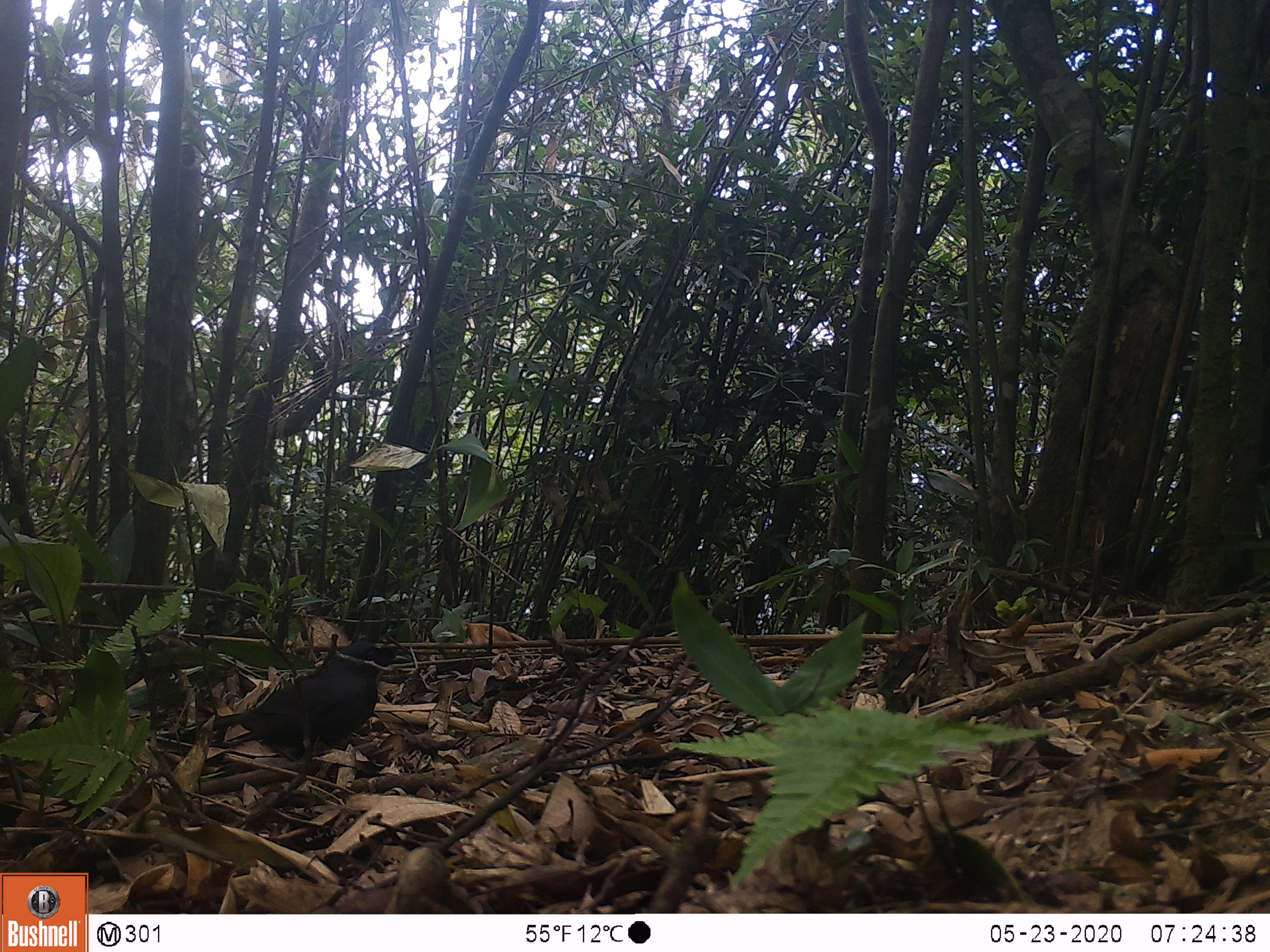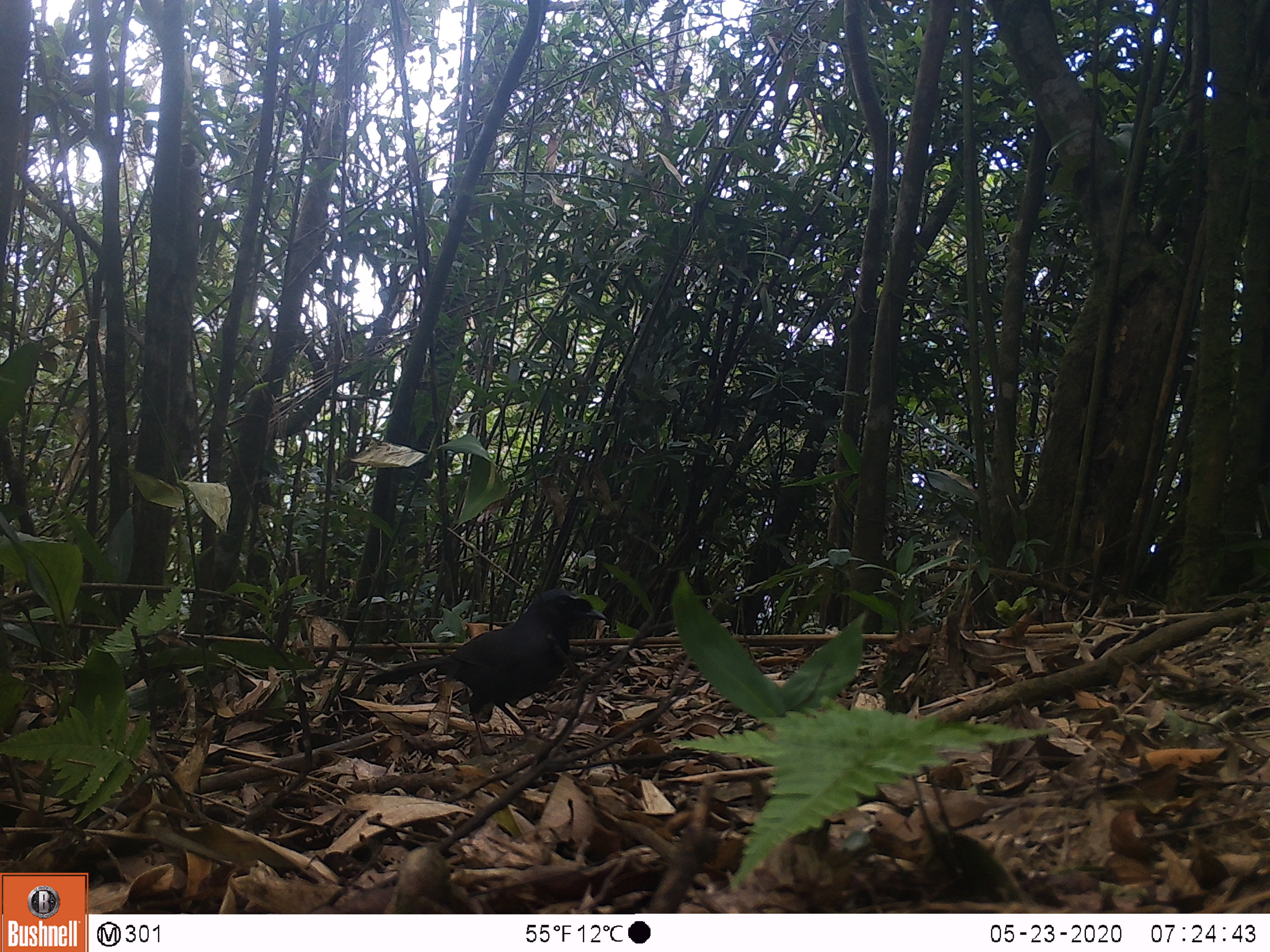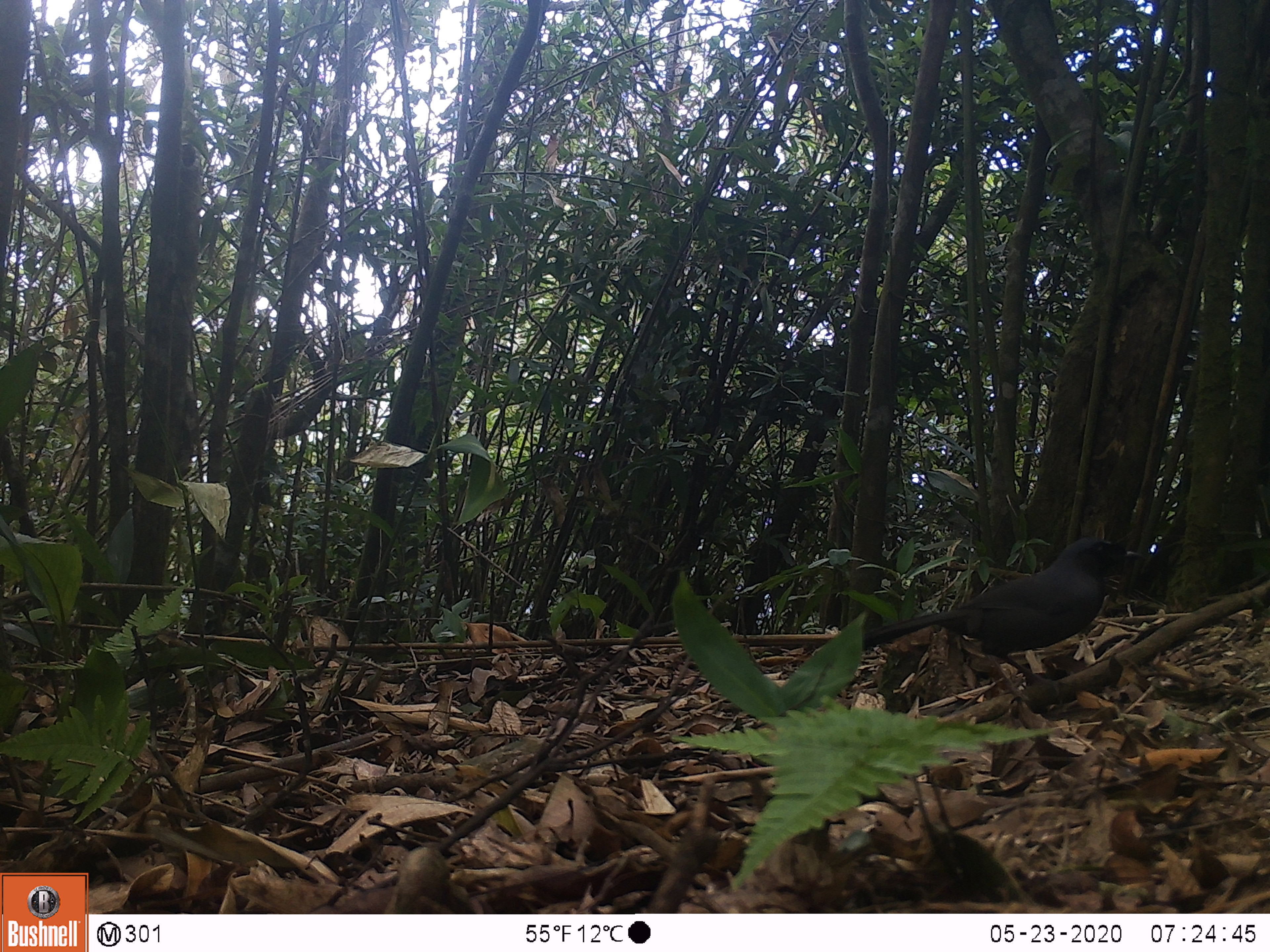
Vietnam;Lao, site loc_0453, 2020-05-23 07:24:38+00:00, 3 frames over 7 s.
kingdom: Animalia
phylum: Chordata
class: Aves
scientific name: Aves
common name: bird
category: unidentified bird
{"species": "unidentified bird (bird) (Aves)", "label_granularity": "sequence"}